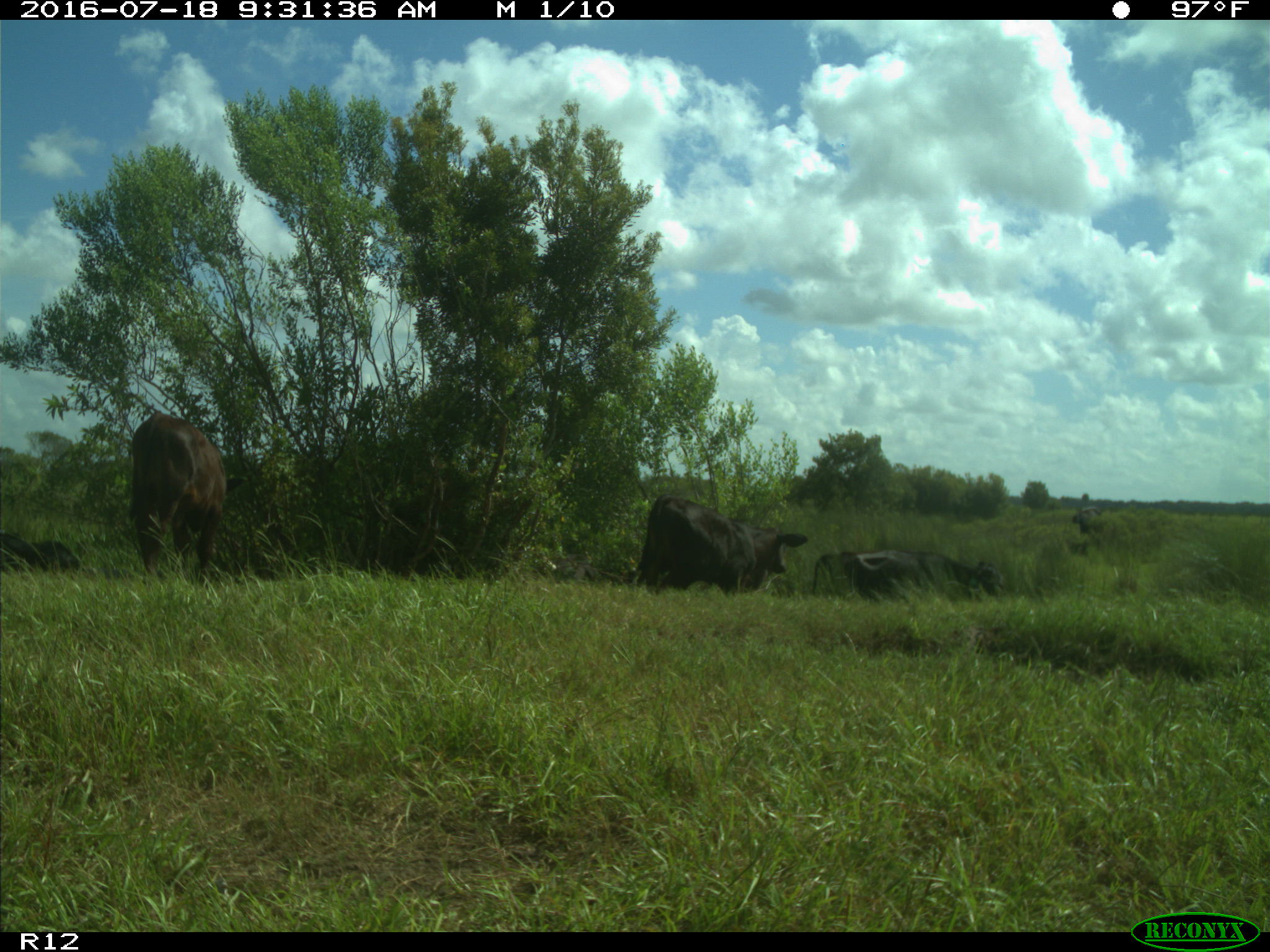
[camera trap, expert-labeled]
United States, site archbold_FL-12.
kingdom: Animalia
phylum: Chordata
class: Mammalia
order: Artiodactyla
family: Bovidae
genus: Bos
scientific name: Bos taurus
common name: domestic cow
Bos taurus (domestic cow).